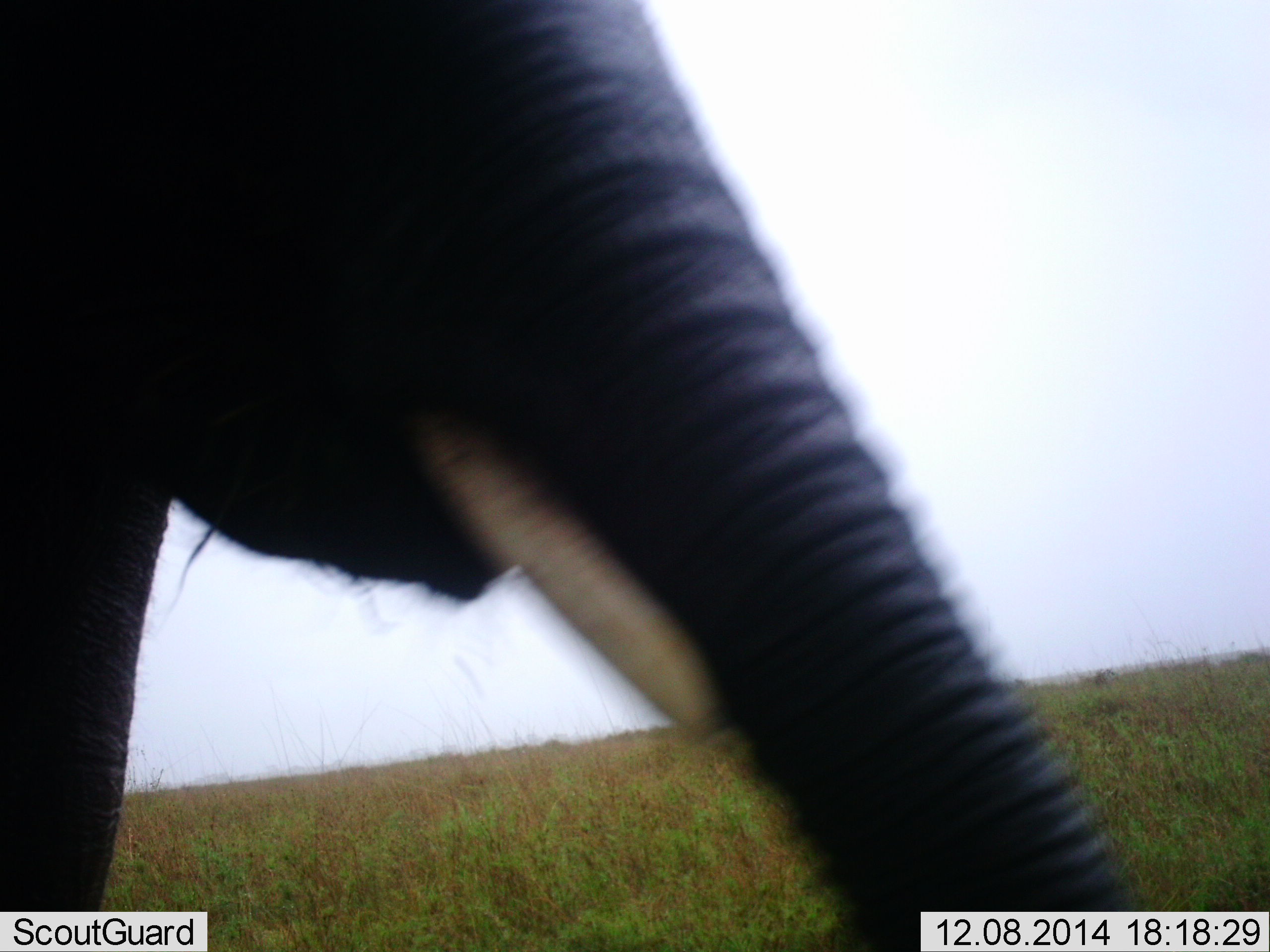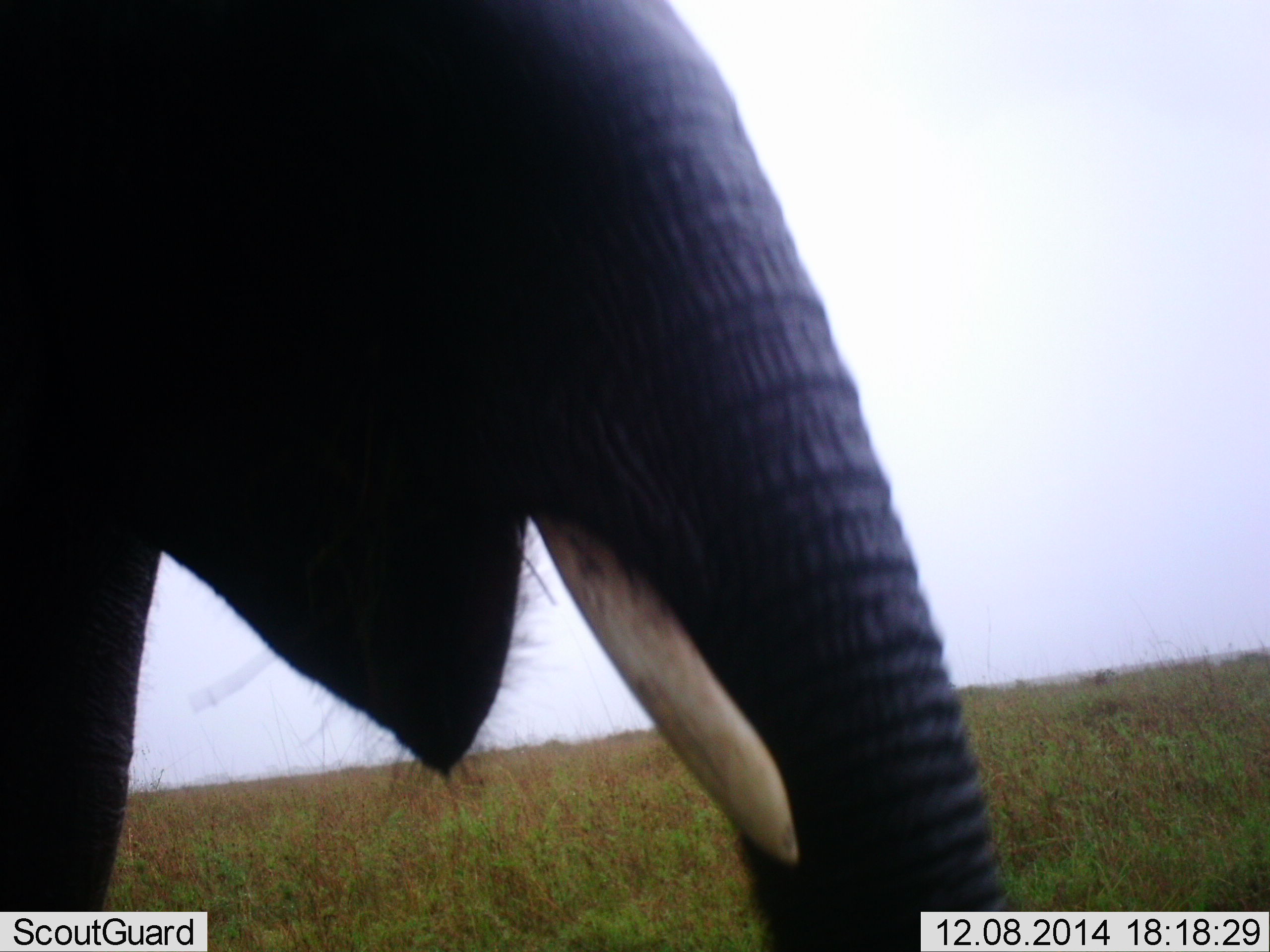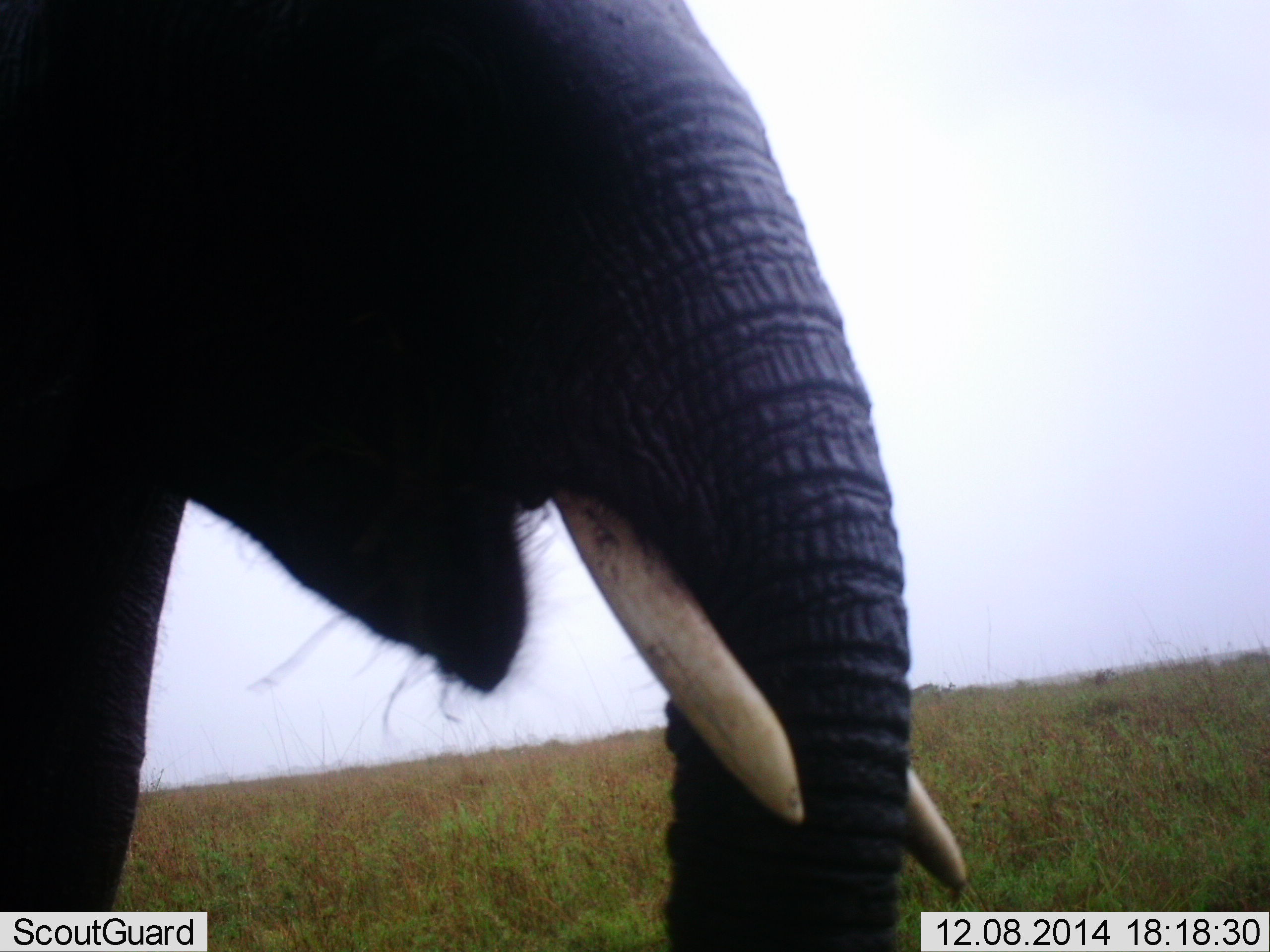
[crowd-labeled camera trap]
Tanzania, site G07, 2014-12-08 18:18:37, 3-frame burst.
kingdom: Animalia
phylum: Chordata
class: Mammalia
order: Proboscidea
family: Elephantidae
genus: Loxodonta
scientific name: Loxodonta africana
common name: african bush elephant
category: elephant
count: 1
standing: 70%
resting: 0%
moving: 10%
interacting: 0%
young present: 20%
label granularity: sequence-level